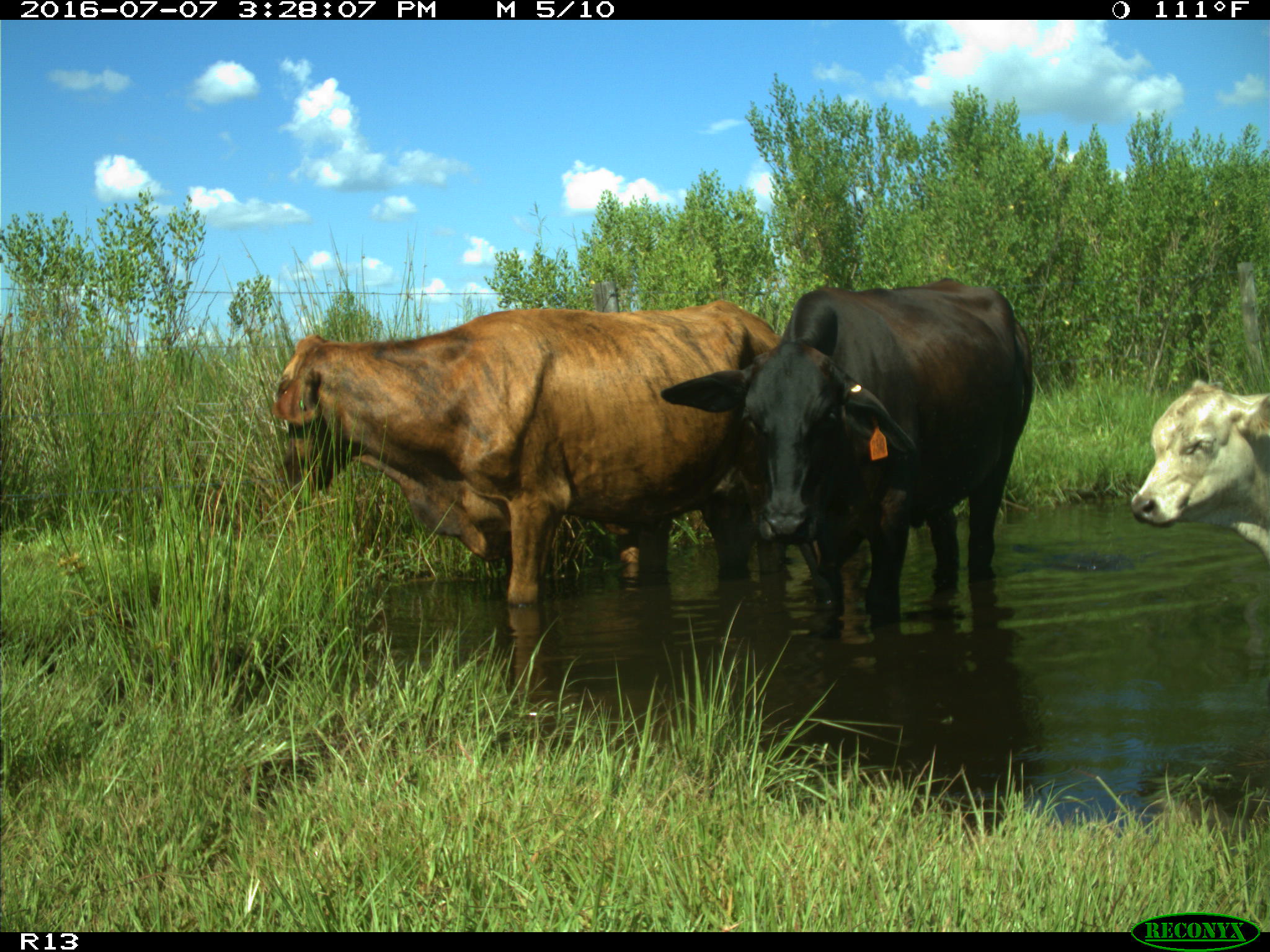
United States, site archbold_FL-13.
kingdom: Animalia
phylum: Chordata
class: Mammalia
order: Artiodactyla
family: Bovidae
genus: Bos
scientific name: Bos taurus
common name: domestic cow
Bos taurus (domestic cow).